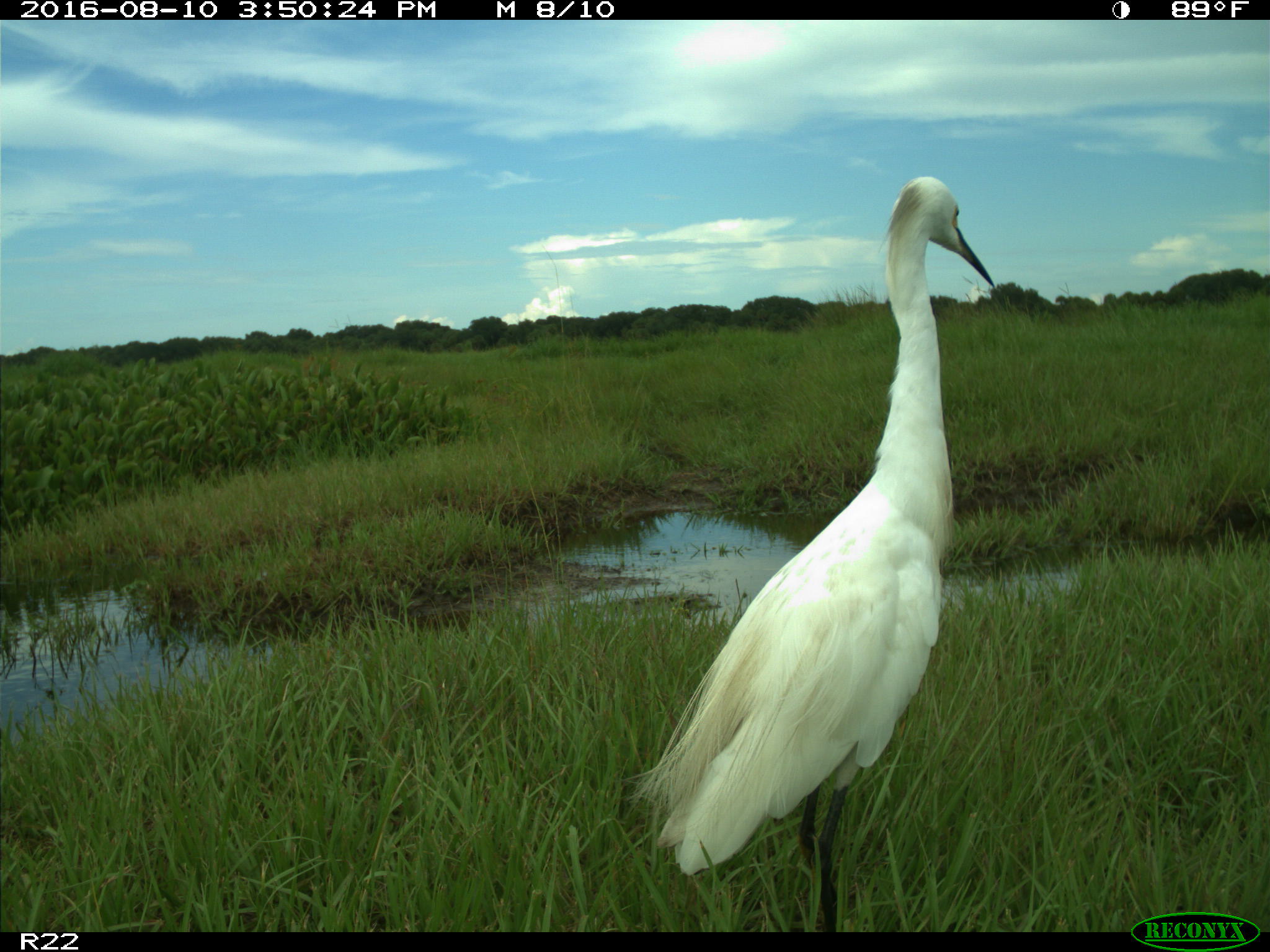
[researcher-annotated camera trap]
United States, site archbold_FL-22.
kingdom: Animalia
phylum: Chordata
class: Aves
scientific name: Aves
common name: birds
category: unidentified bird